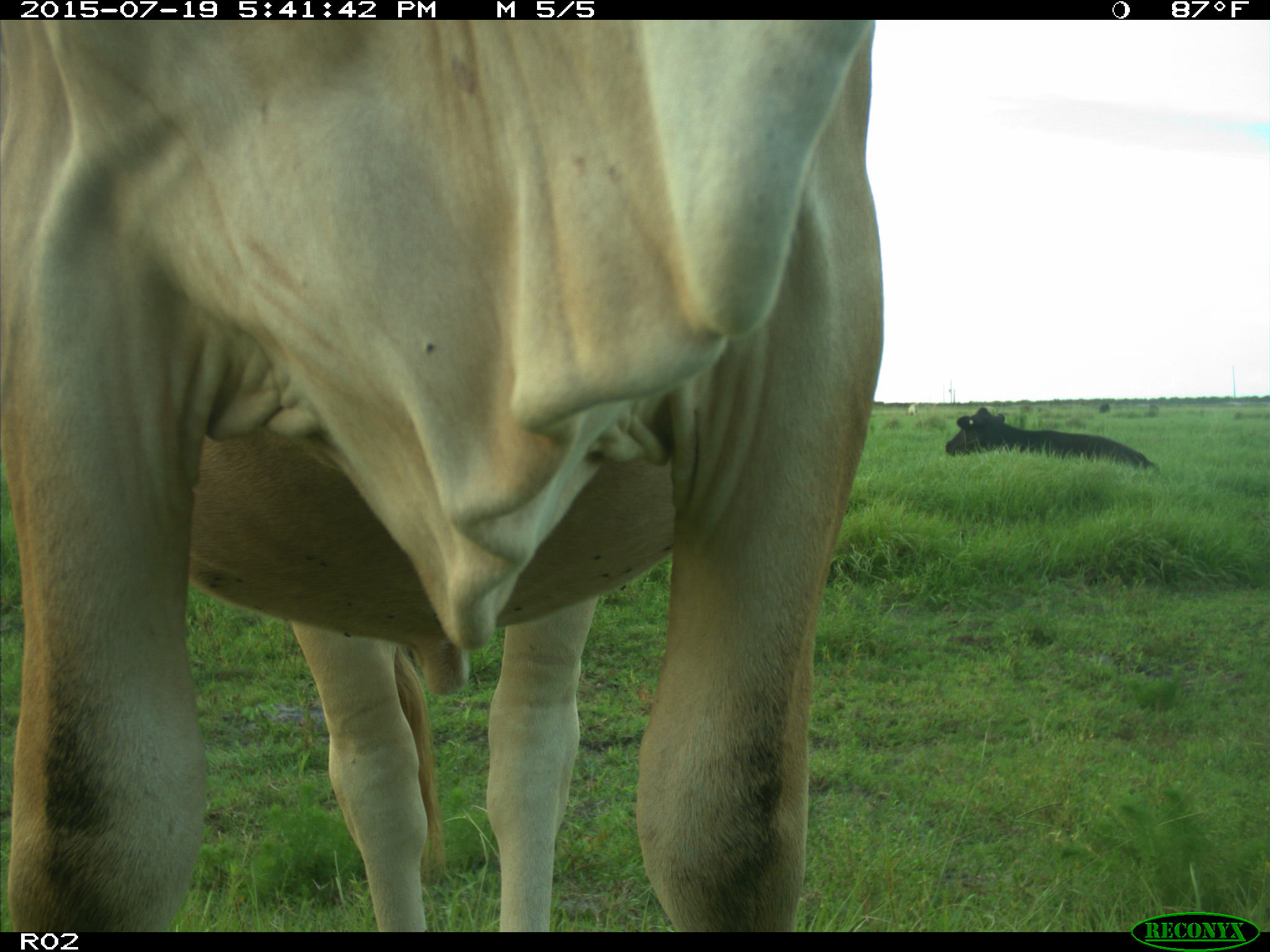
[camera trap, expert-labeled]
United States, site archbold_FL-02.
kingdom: Animalia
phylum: Chordata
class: Mammalia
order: Artiodactyla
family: Bovidae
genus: Bos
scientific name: Bos taurus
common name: domestic cow